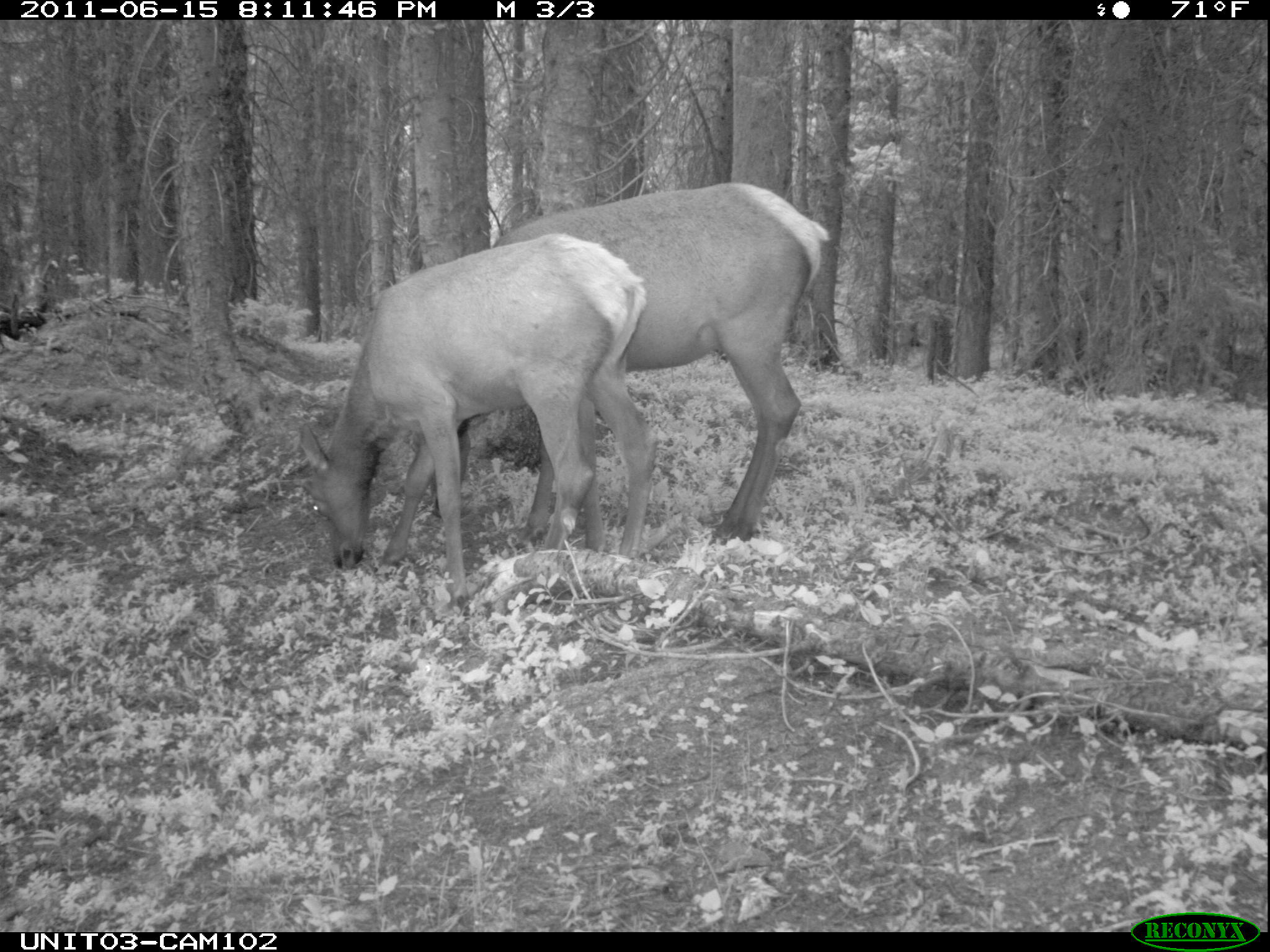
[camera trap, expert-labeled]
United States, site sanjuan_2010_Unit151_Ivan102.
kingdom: Animalia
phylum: Chordata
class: Mammalia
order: Artiodactyla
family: Cervidae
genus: Cervus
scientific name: Cervus elaphus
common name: red deer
Cervus elaphus (red deer).